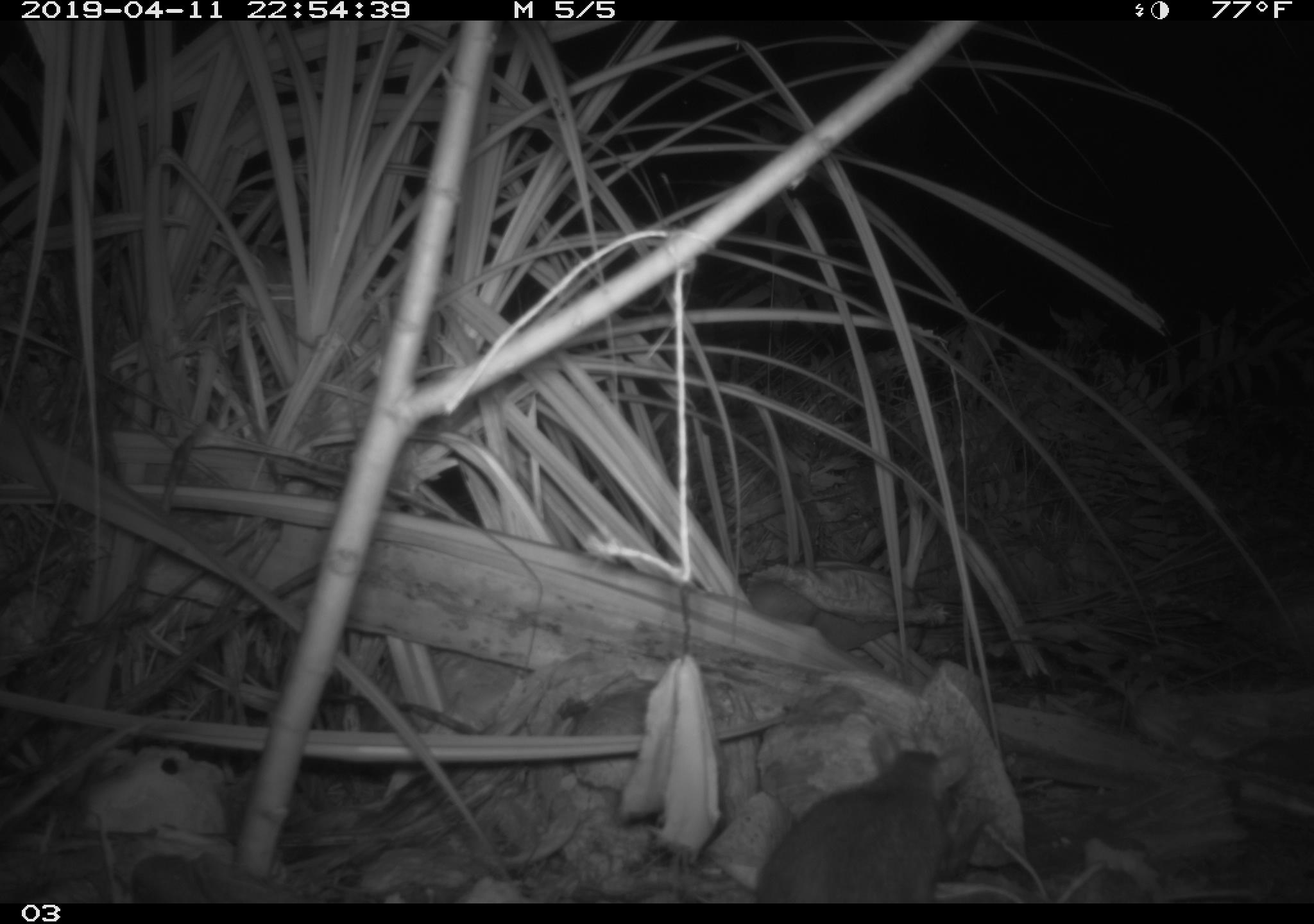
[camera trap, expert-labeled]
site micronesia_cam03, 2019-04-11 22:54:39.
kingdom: Animalia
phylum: Chordata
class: Mammalia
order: Rodentia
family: Muridae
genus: Rattus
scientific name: Rattus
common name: rat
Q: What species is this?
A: Rat (Rattus).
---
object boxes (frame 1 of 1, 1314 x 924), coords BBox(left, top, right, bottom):
rat: BBox(747, 726, 964, 902)